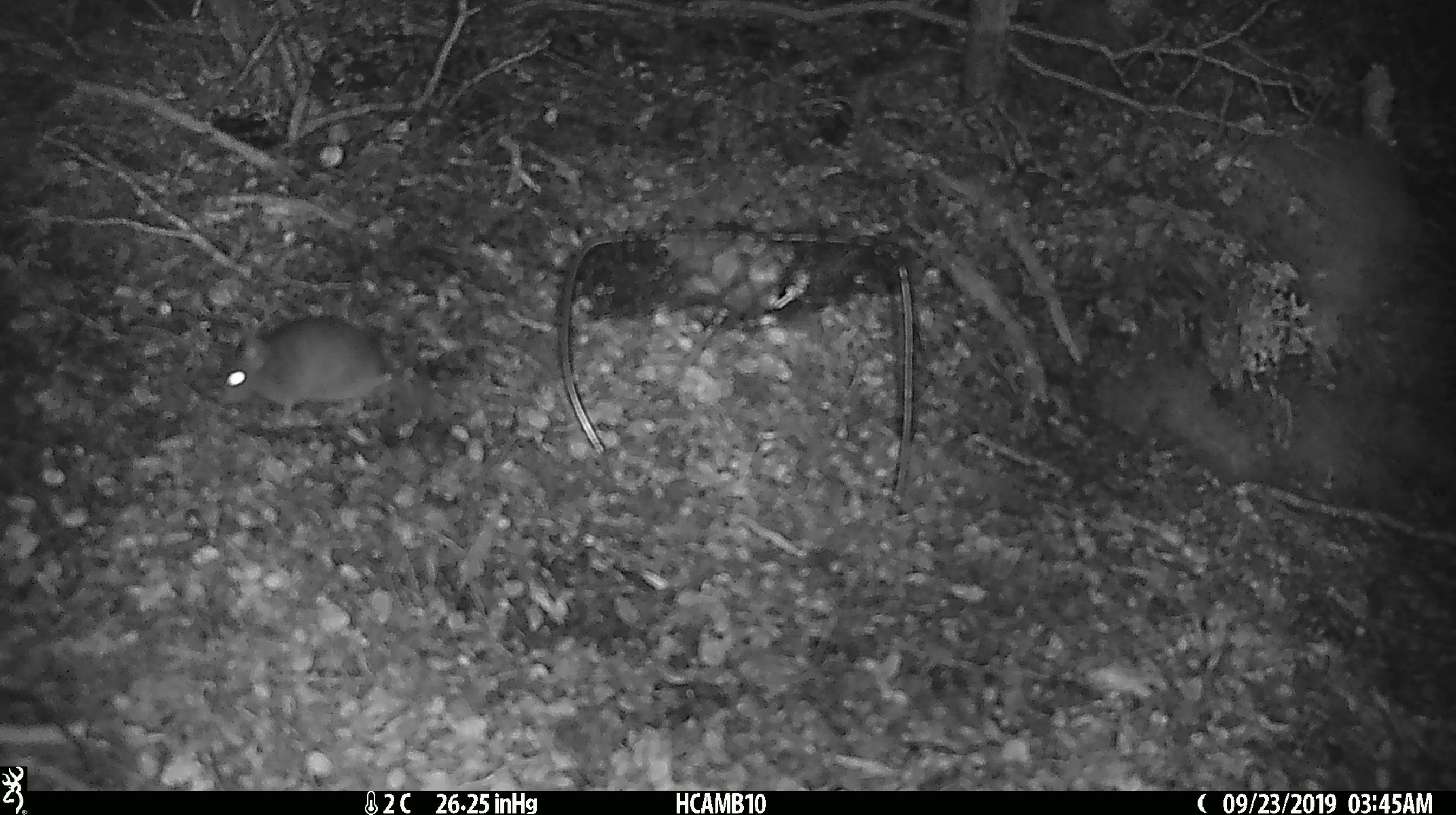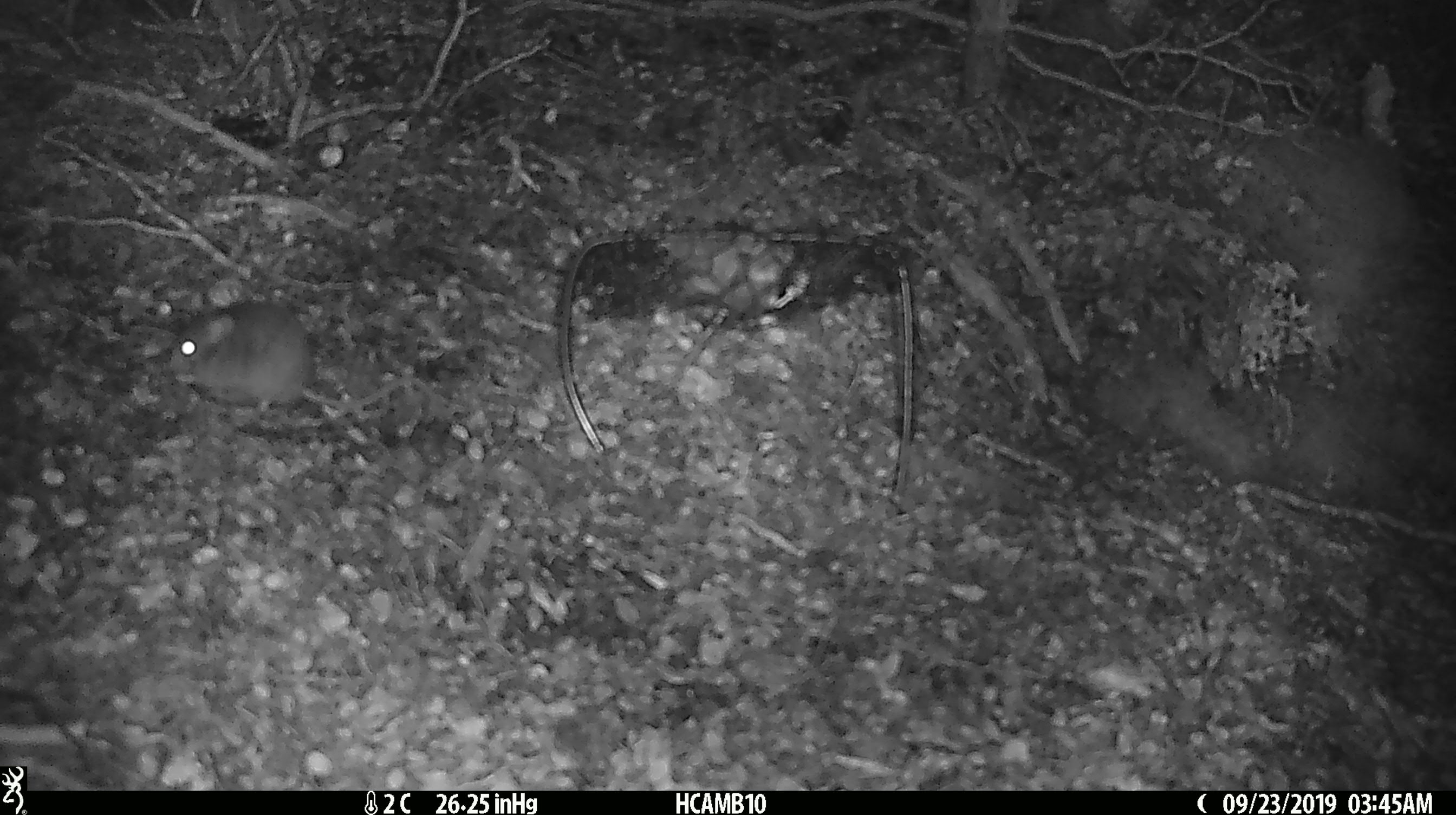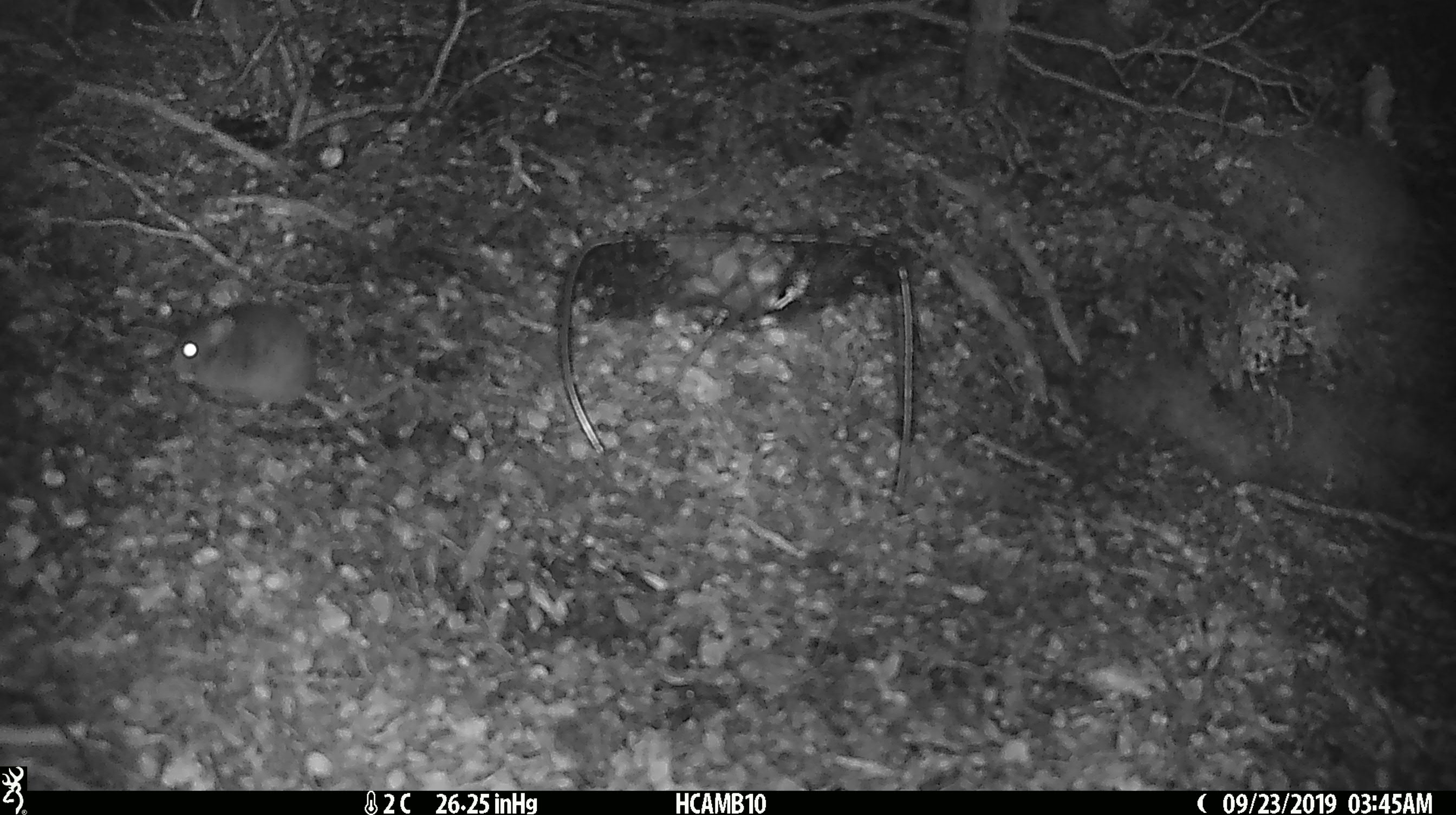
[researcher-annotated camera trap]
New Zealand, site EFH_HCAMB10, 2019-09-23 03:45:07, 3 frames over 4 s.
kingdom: Animalia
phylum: Chordata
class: Mammalia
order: Rodentia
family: Muridae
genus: Mus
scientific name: Mus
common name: mouse